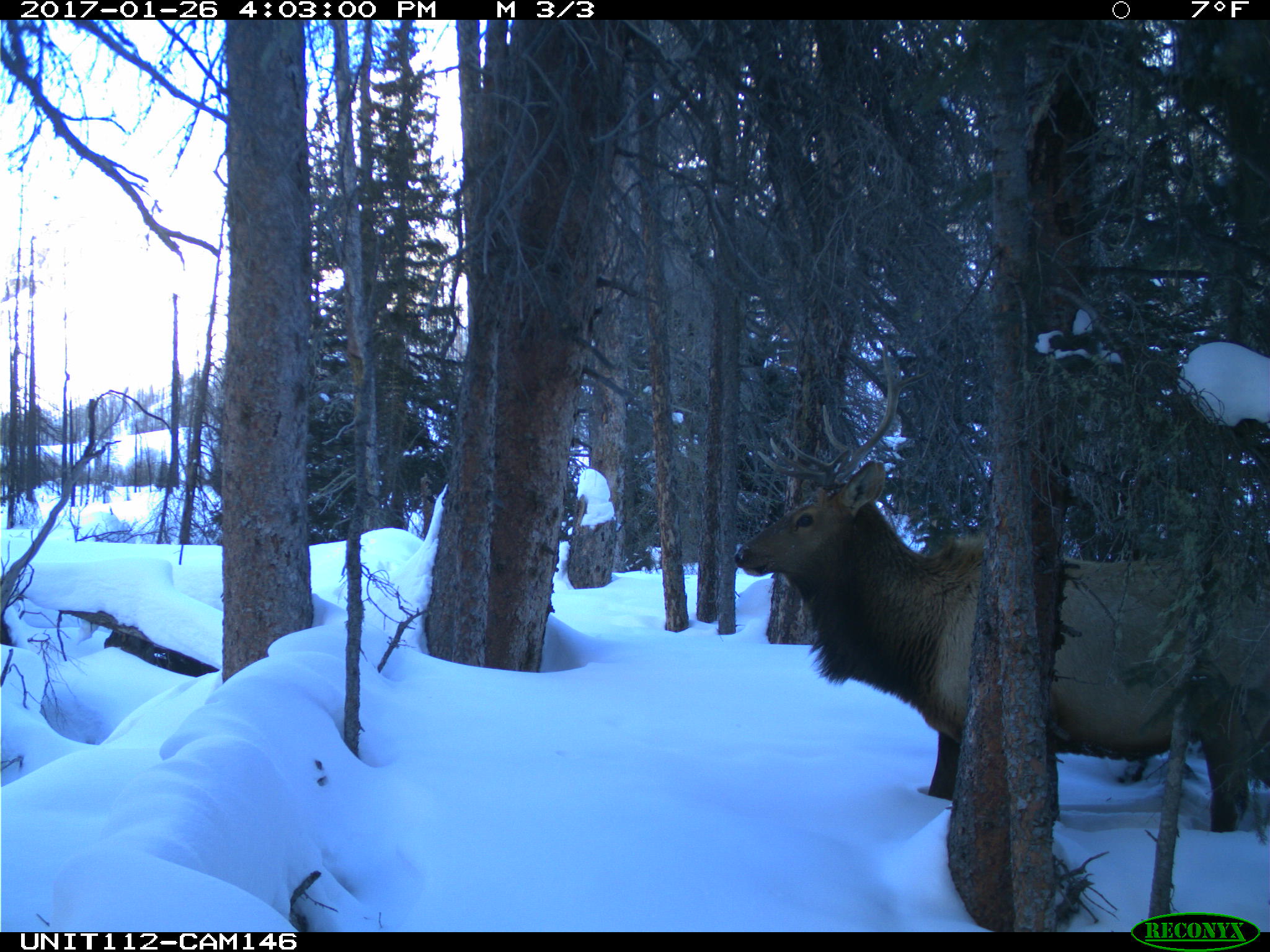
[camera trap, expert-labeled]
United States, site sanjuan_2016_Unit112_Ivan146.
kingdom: Animalia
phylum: Chordata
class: Mammalia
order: Artiodactyla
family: Cervidae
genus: Cervus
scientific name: Cervus elaphus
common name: red deer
Cervus elaphus (red deer).